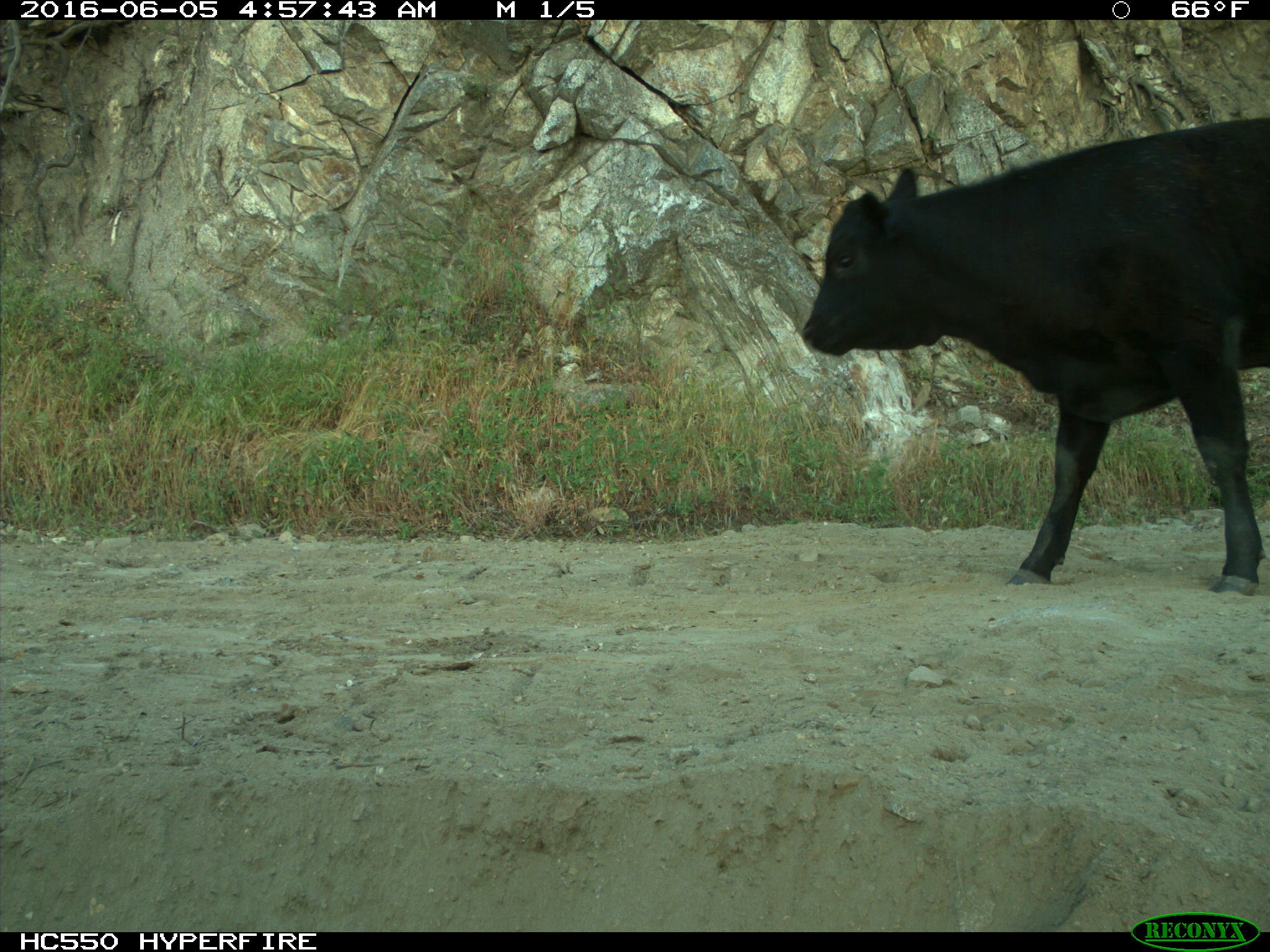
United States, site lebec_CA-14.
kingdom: Animalia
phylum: Chordata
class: Mammalia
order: Artiodactyla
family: Bovidae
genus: Bos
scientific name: Bos taurus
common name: domestic cow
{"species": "Bos taurus (domestic cow)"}